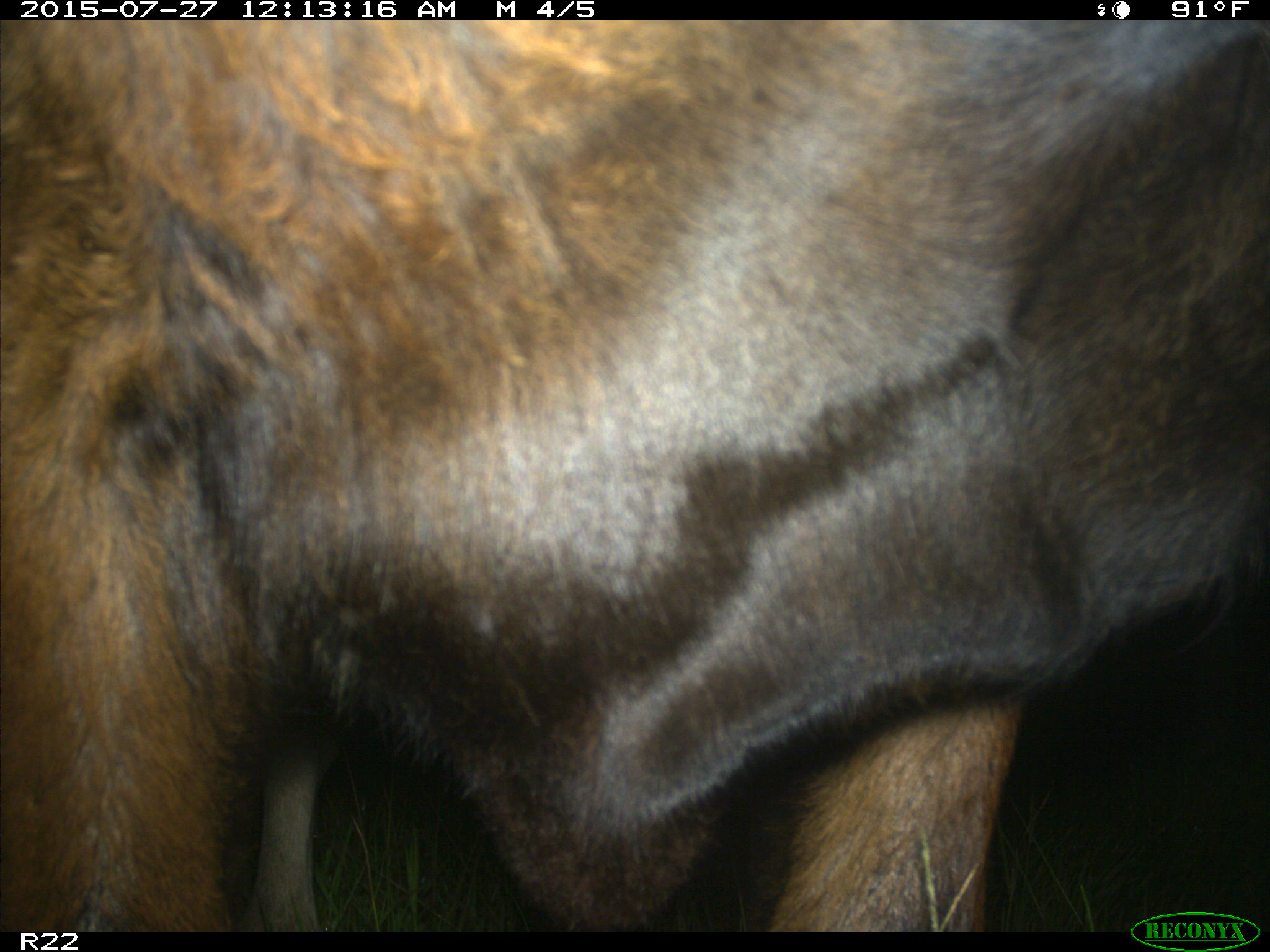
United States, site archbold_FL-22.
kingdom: Animalia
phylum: Chordata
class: Mammalia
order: Artiodactyla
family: Bovidae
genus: Bos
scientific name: Bos taurus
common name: domestic cow